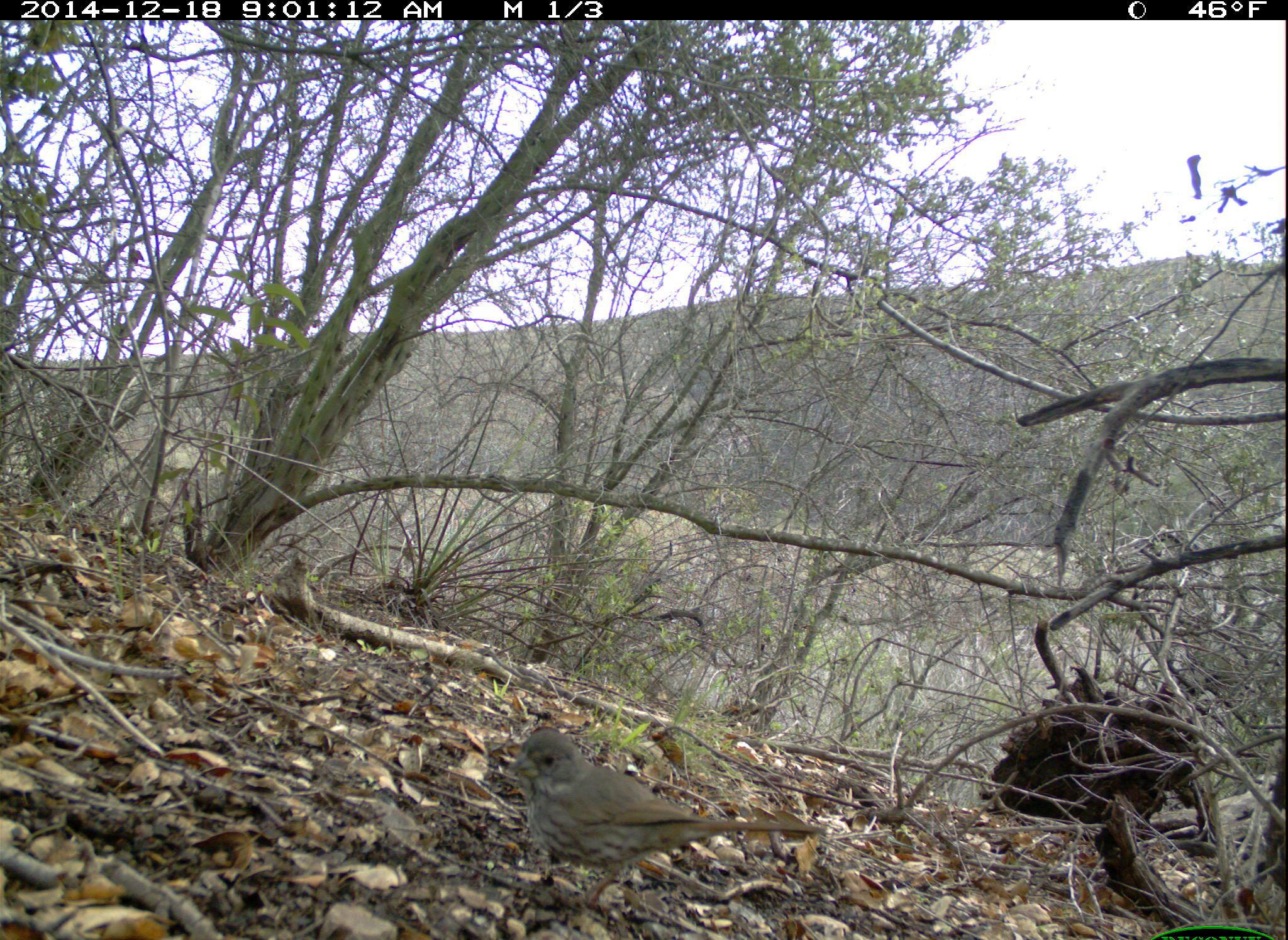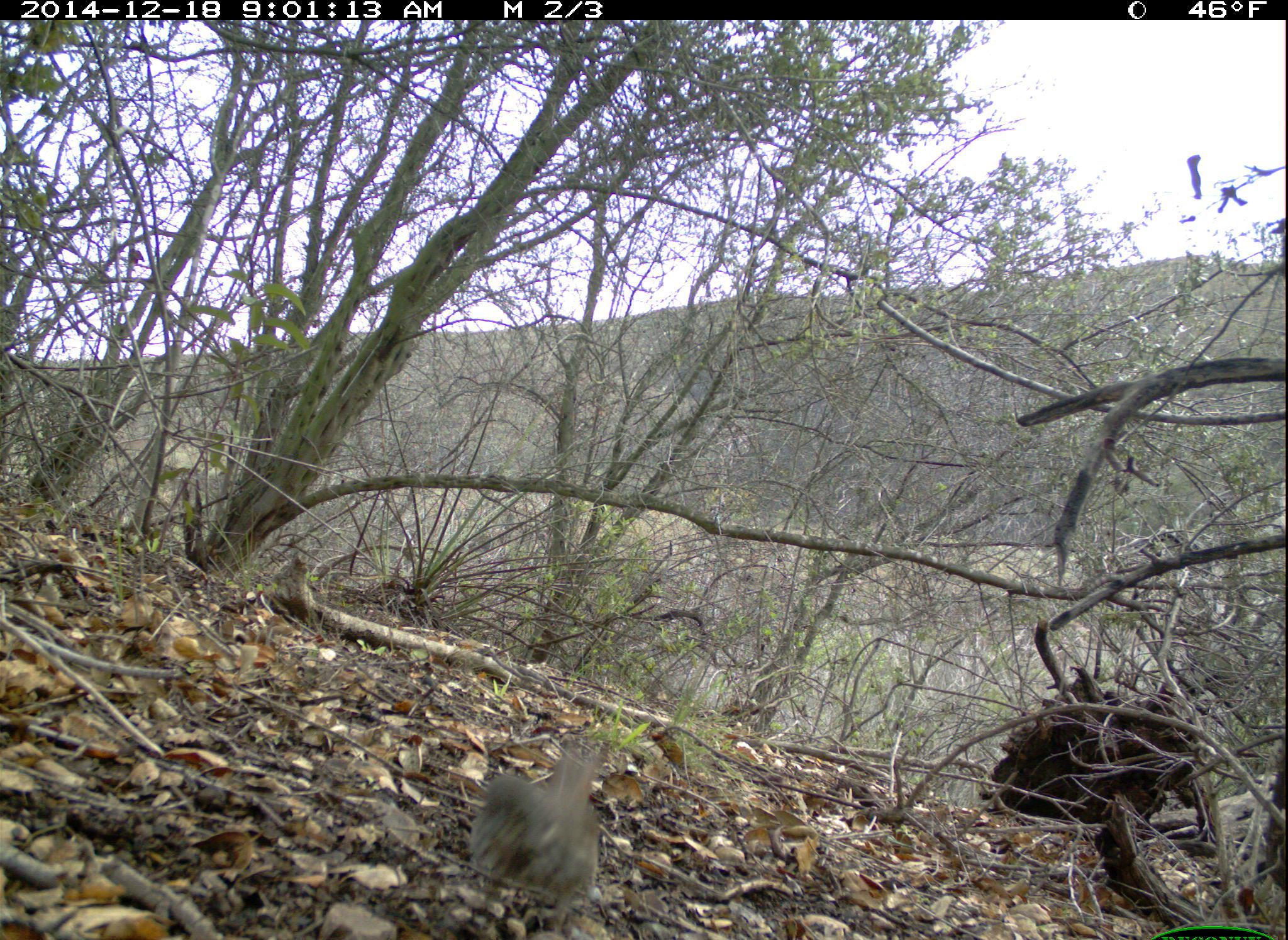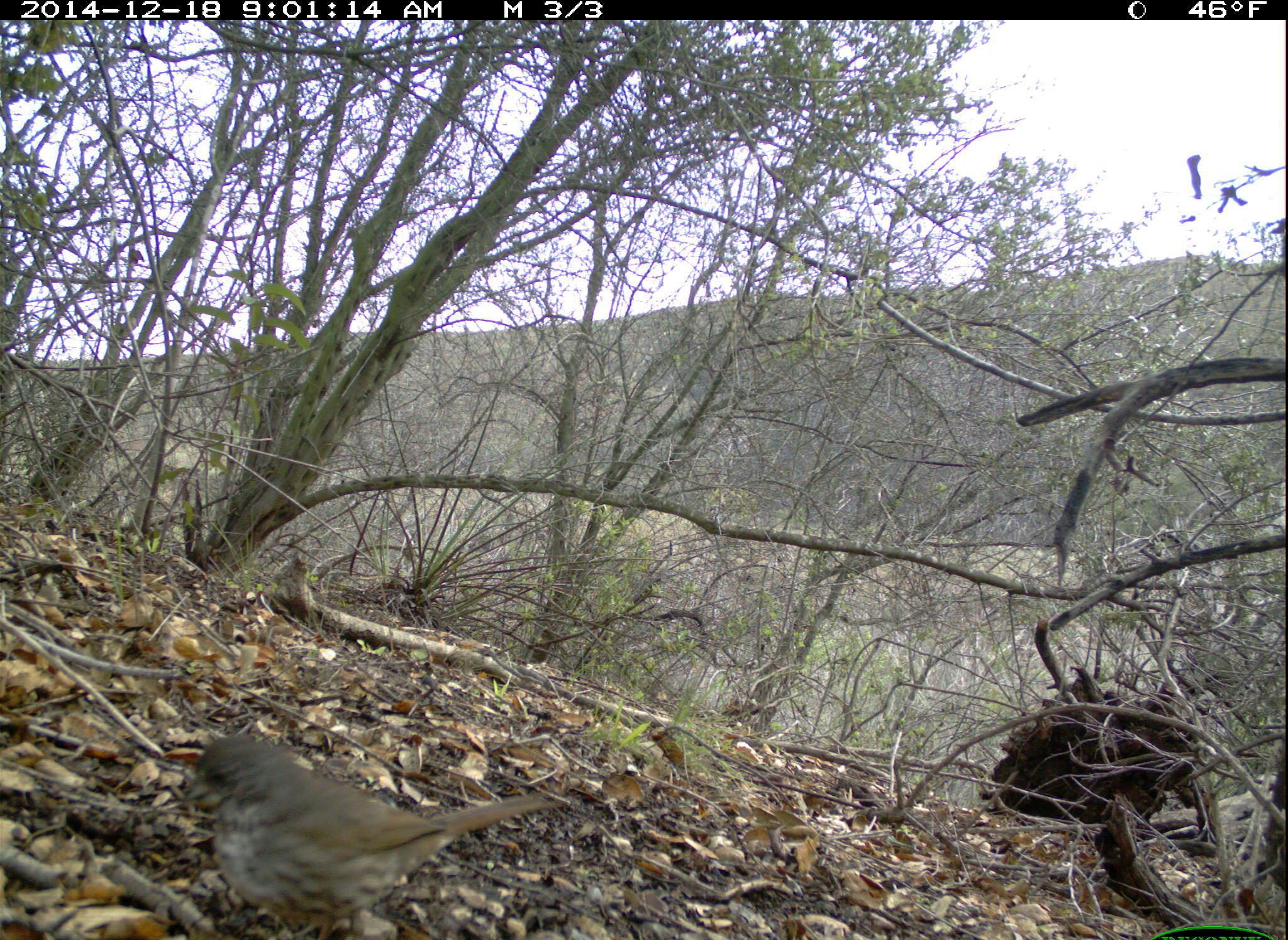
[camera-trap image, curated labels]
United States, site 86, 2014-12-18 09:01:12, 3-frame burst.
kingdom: Animalia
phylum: Chordata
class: Aves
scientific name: Aves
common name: bird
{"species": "bird (Aves)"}